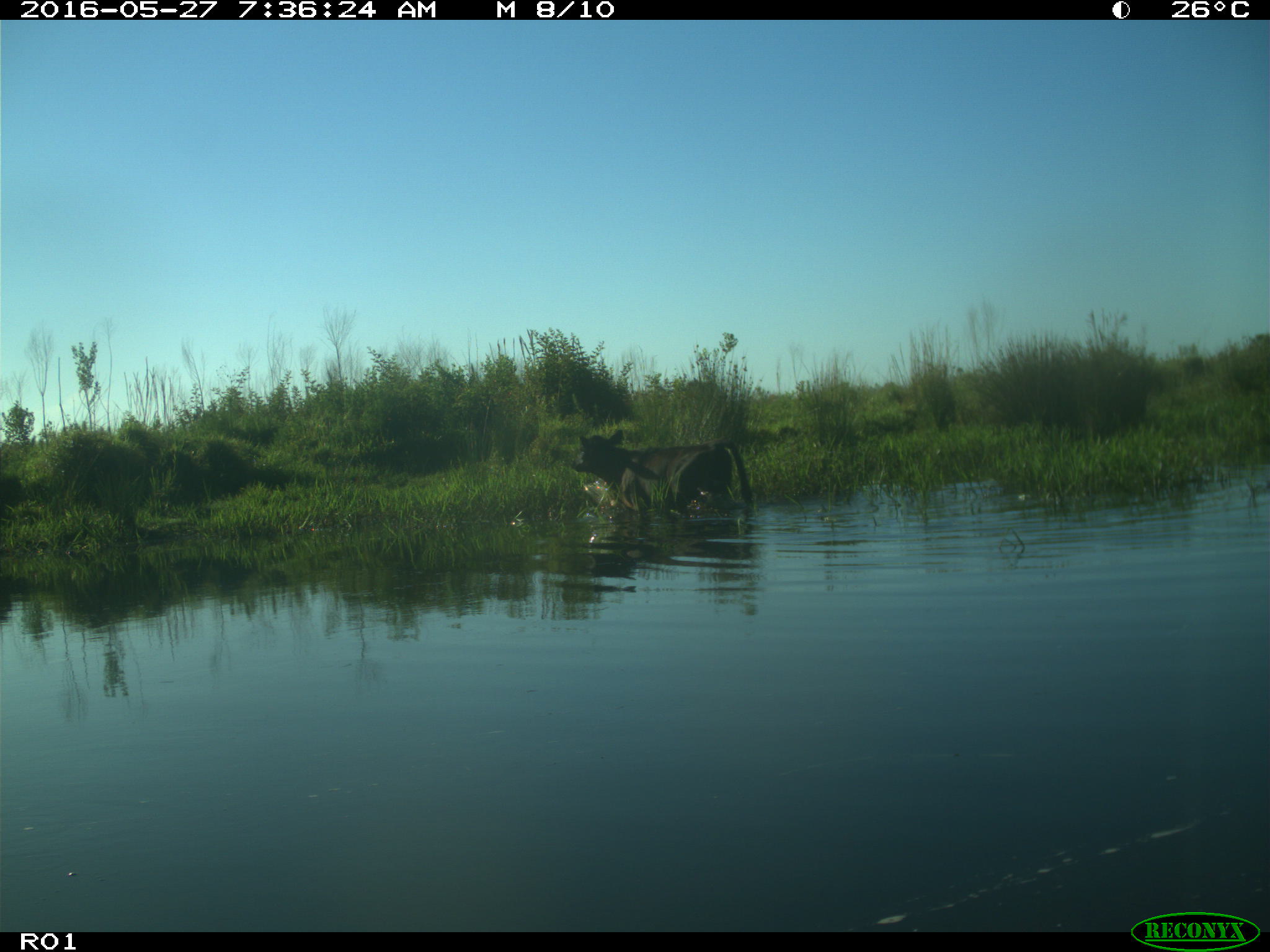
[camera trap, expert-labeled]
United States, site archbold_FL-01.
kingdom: Animalia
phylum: Chordata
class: Mammalia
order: Artiodactyla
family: Bovidae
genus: Bos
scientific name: Bos taurus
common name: domestic cow